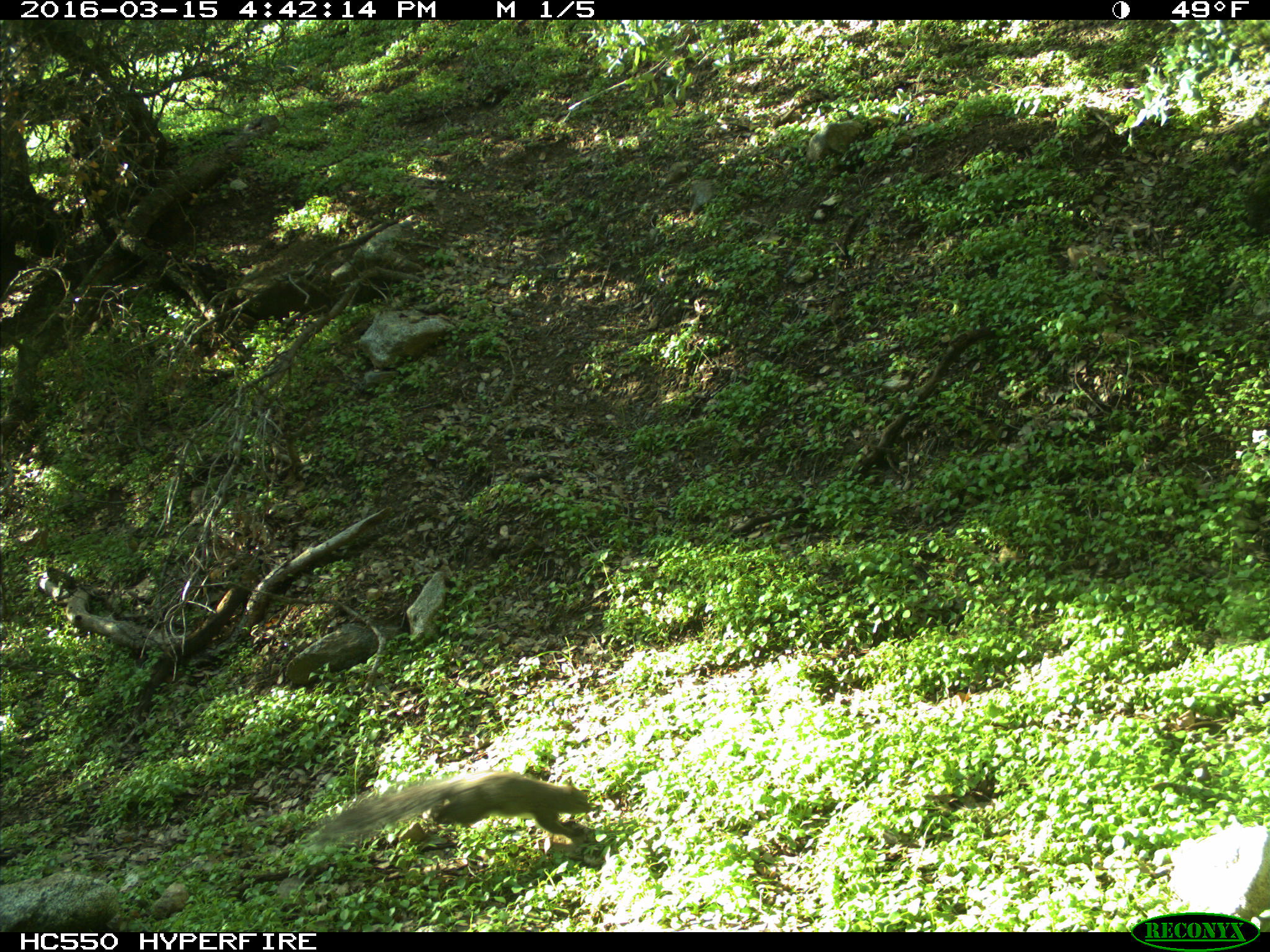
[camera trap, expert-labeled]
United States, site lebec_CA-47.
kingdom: Animalia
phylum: Chordata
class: Mammalia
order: Rodentia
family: Sciuridae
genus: Sciurus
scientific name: Sciurus carolinensis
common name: eastern gray squirrel